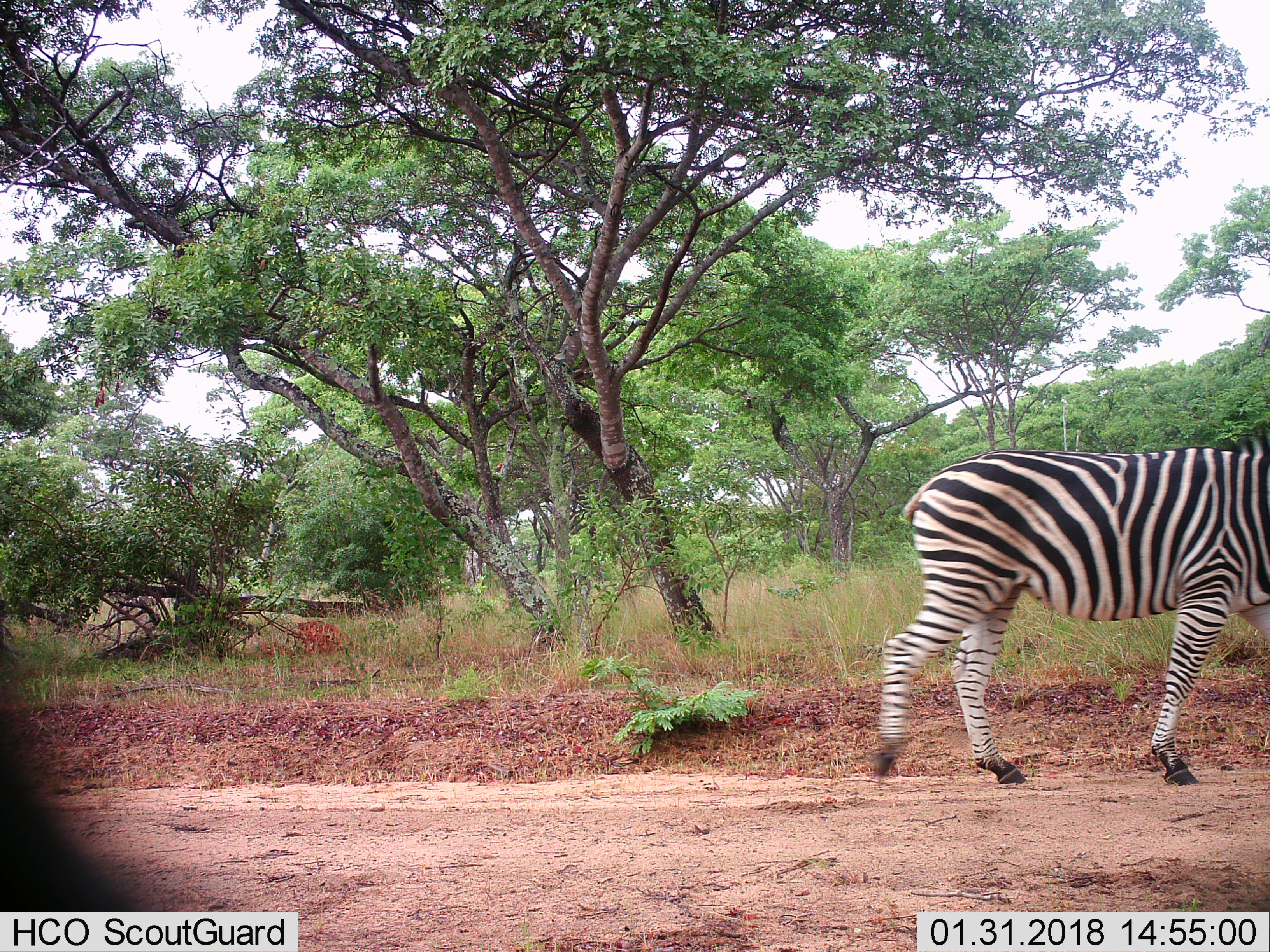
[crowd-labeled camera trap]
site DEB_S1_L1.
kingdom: Animalia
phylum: Chordata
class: Mammalia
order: Perissodactyla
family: Equidae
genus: Equus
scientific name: Equus quagga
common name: plains zebra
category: zebraplains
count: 1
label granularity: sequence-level